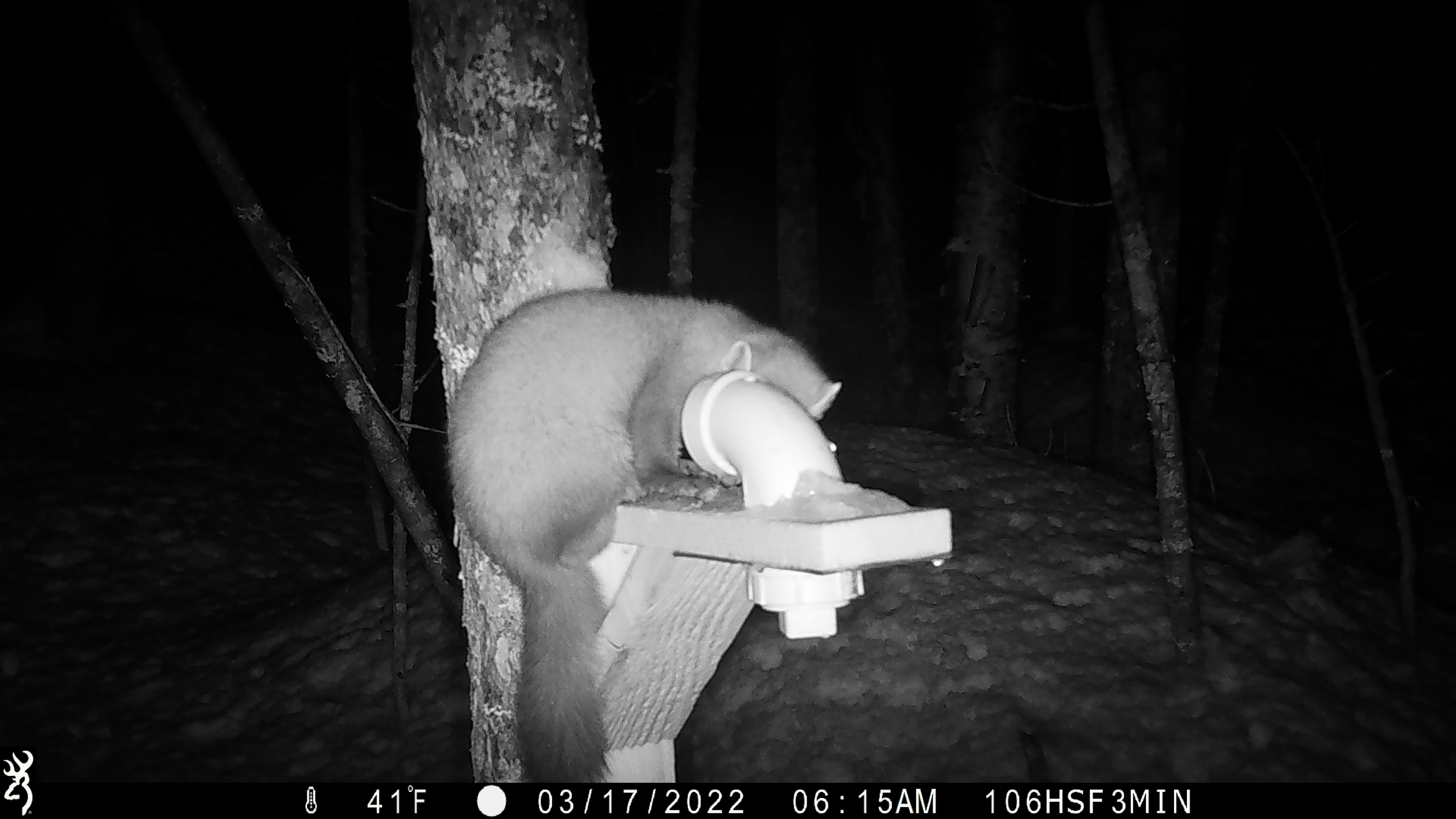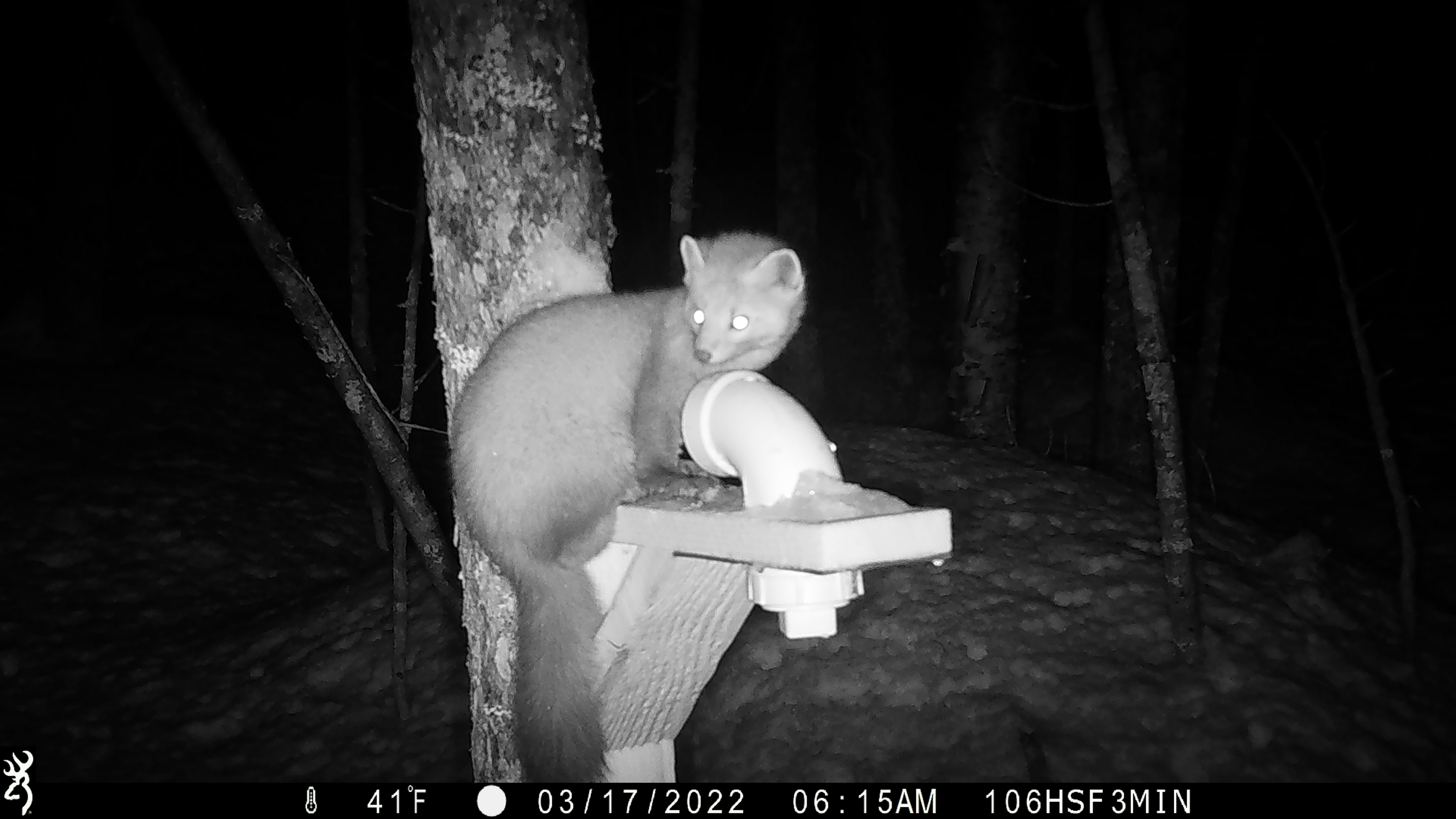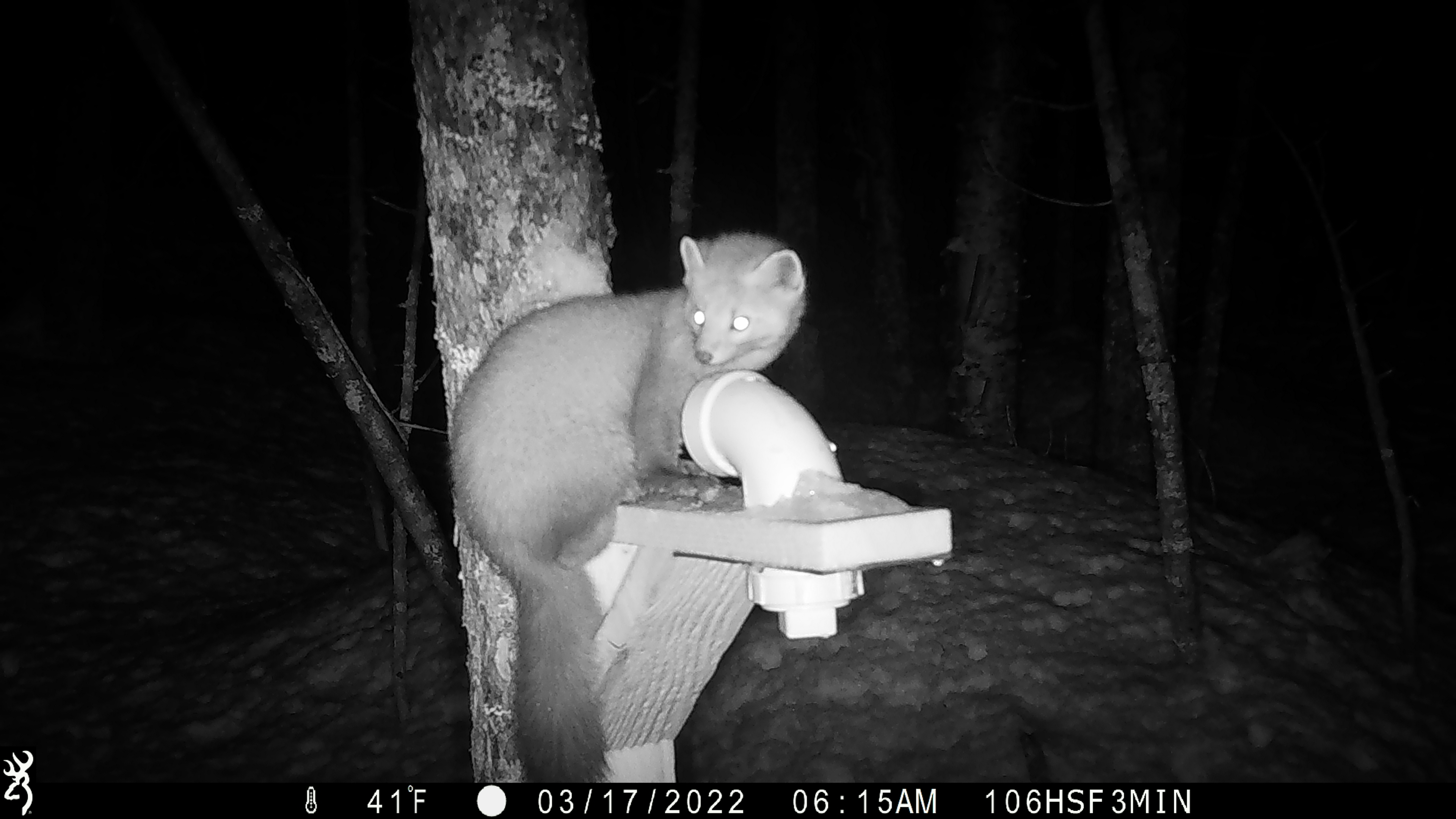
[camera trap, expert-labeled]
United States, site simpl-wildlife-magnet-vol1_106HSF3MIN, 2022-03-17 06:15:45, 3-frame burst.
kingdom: Animalia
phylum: Chordata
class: Mammalia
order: Carnivora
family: Mustelidae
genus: Martes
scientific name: Martes americana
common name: american marten